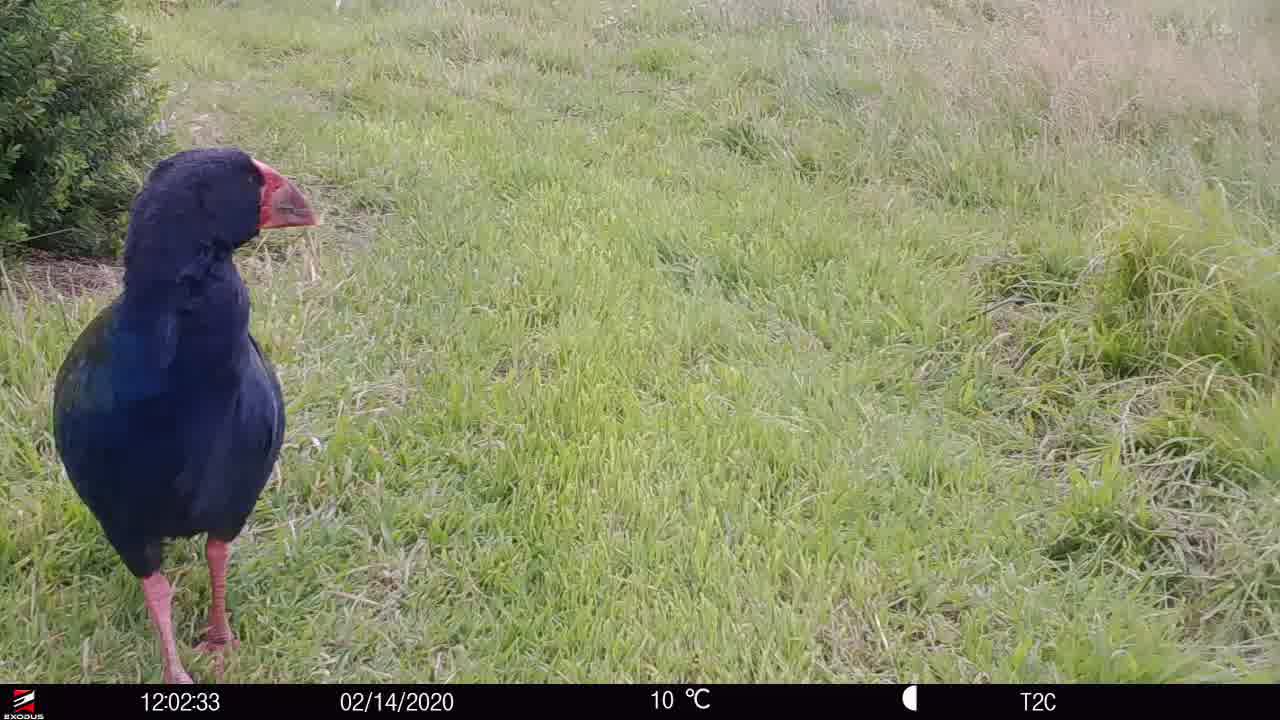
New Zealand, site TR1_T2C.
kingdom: Animalia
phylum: Chordata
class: Aves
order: Gruiformes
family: Rallidae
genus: Porphyrio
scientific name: Porphyrio mantelli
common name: takahe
Takahe (Porphyrio mantelli).